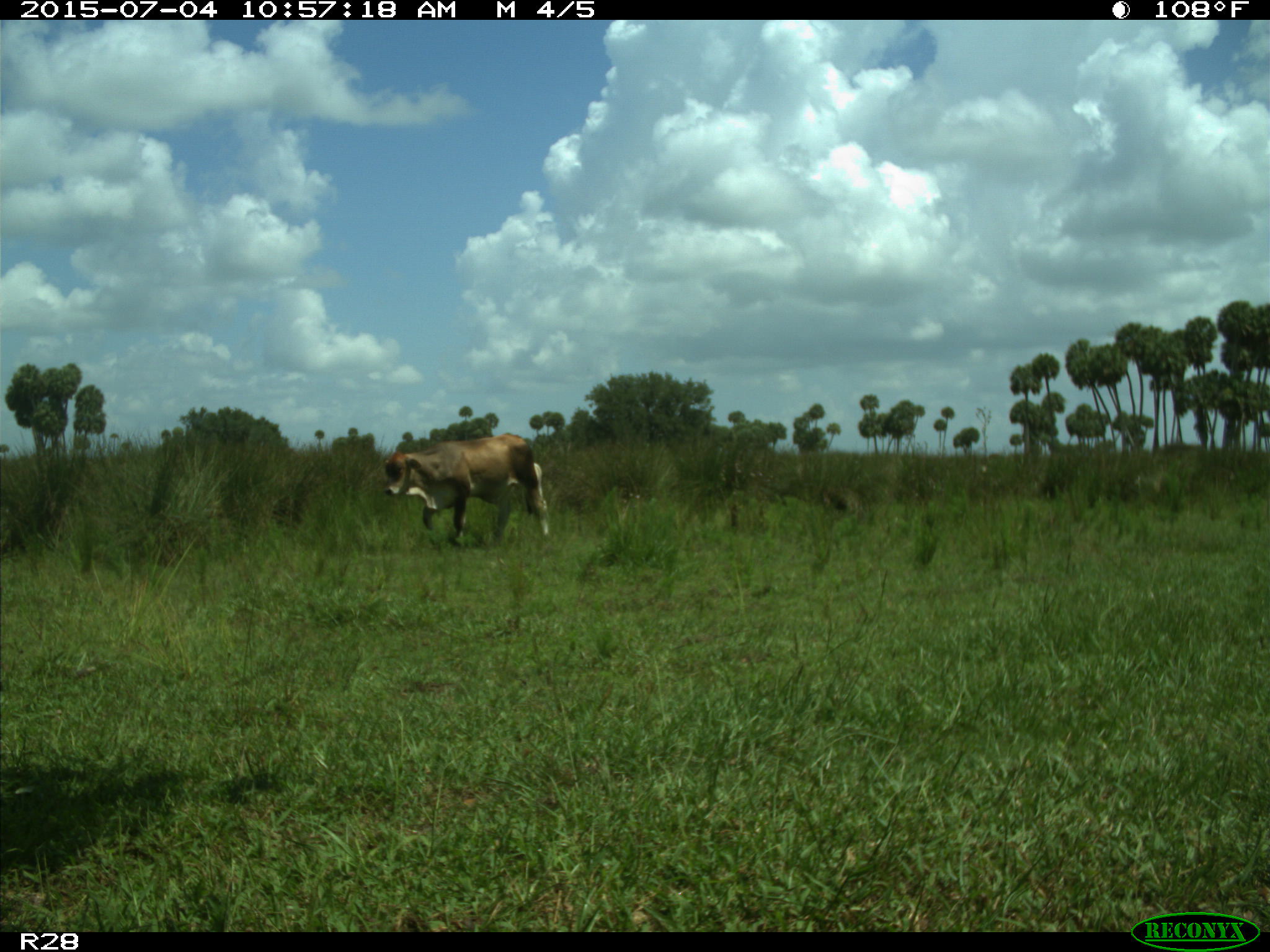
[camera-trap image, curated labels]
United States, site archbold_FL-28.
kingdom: Animalia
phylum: Chordata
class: Mammalia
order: Artiodactyla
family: Bovidae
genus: Bos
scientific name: Bos taurus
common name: domestic cow